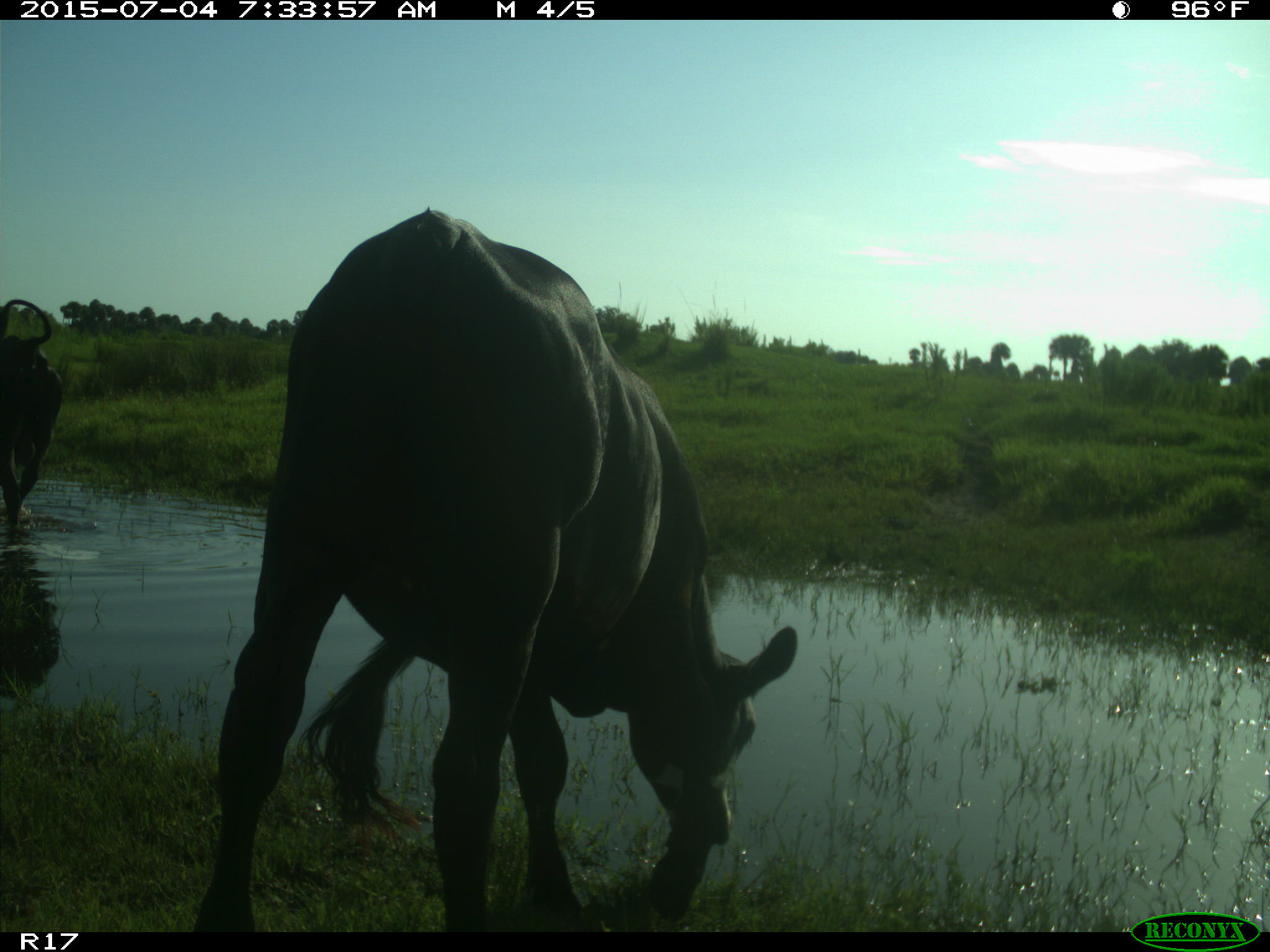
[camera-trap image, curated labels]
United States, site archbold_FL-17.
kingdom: Animalia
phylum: Chordata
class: Mammalia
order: Artiodactyla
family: Bovidae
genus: Bos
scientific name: Bos taurus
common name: domestic cow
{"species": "Bos taurus (domestic cow)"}